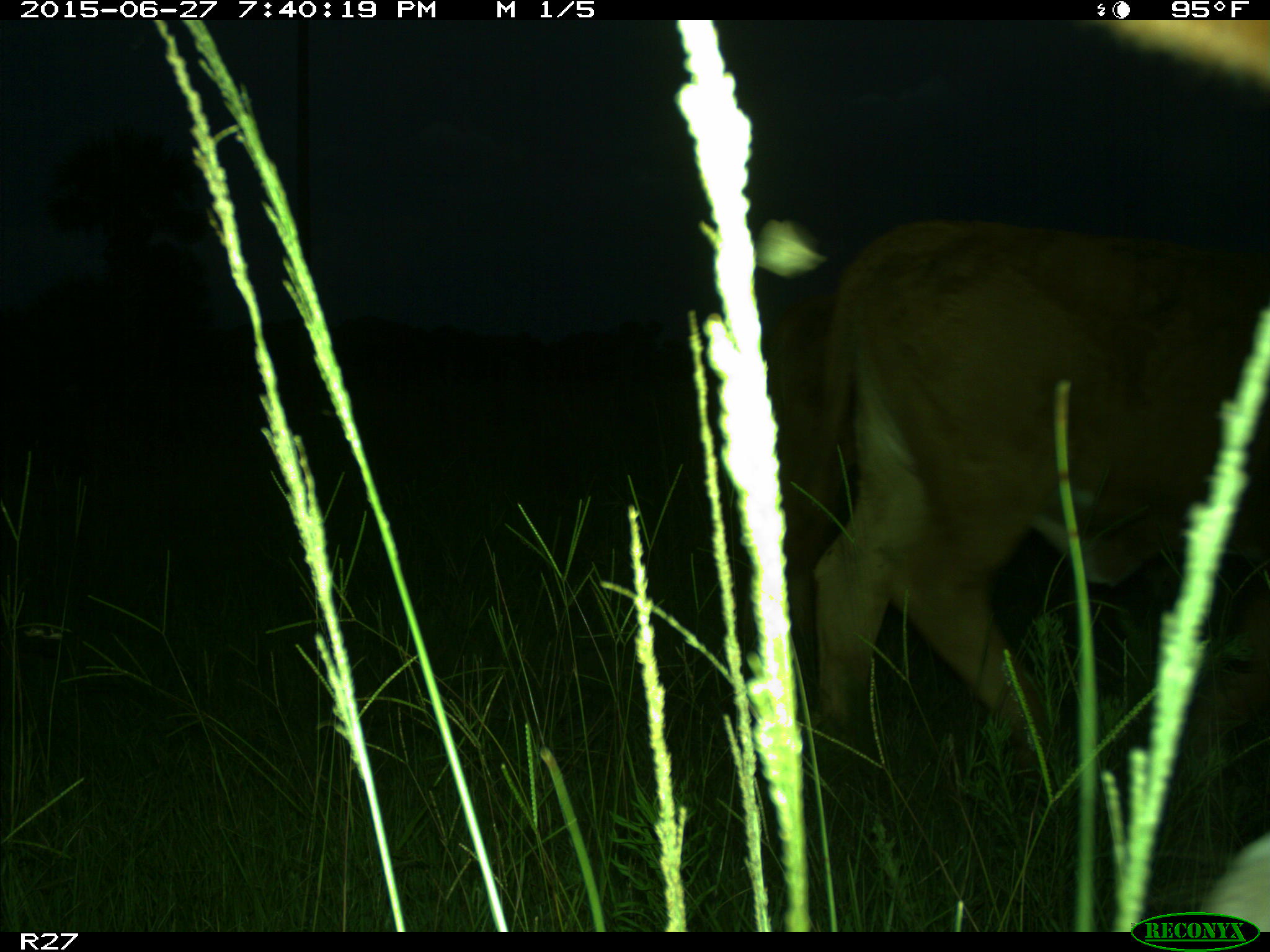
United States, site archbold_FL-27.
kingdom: Animalia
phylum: Chordata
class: Mammalia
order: Artiodactyla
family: Bovidae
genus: Bos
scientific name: Bos taurus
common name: domestic cow